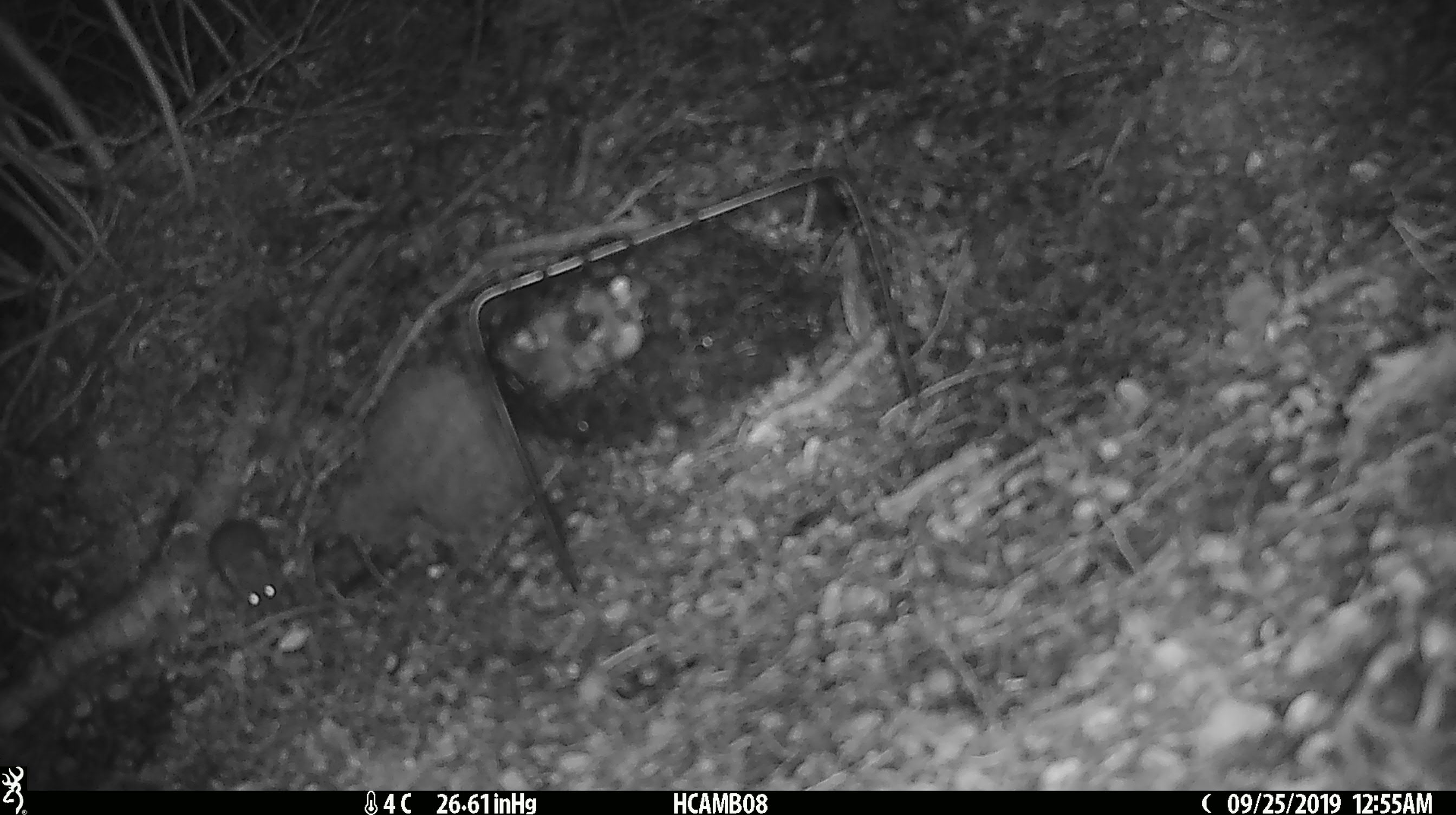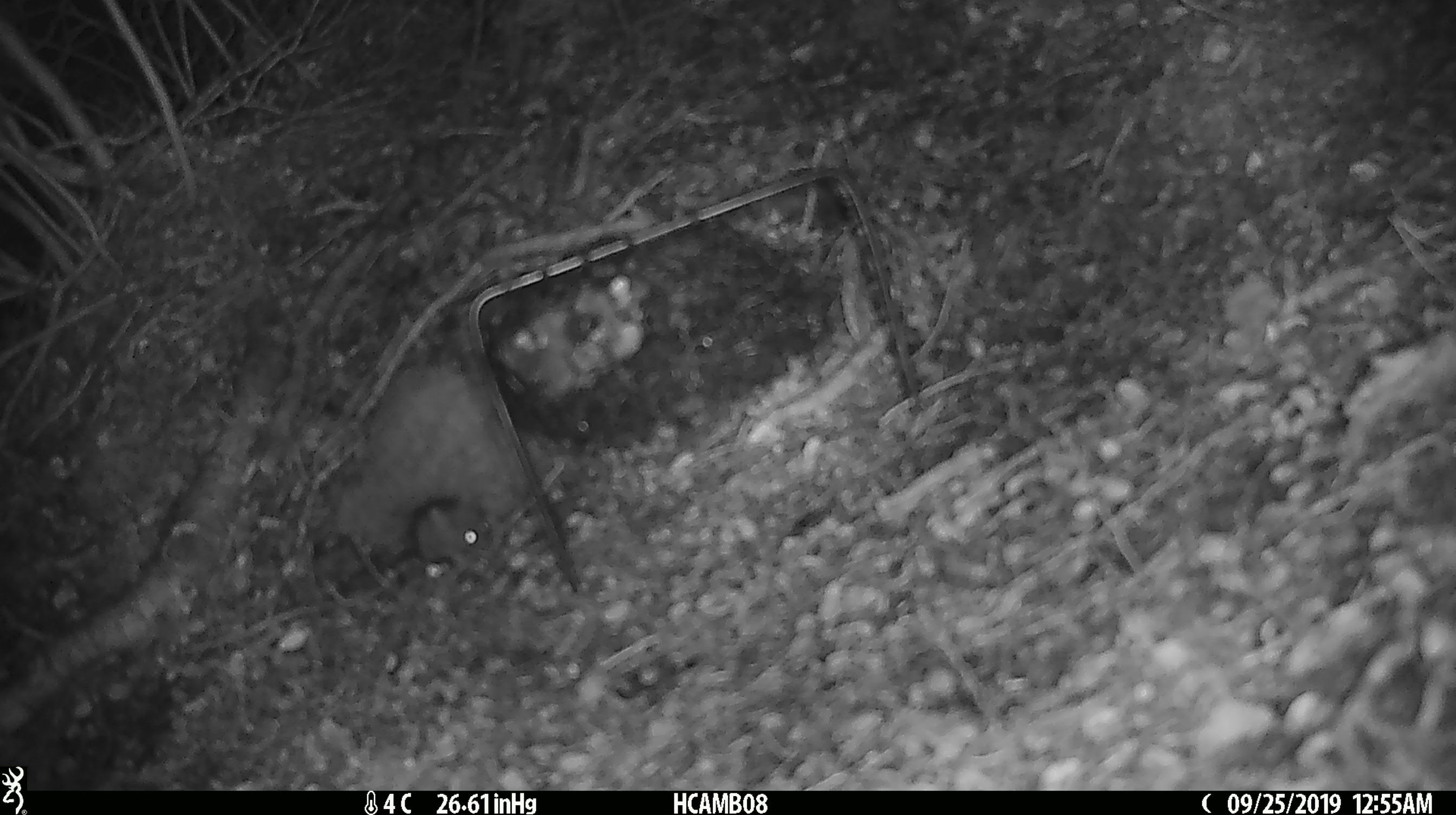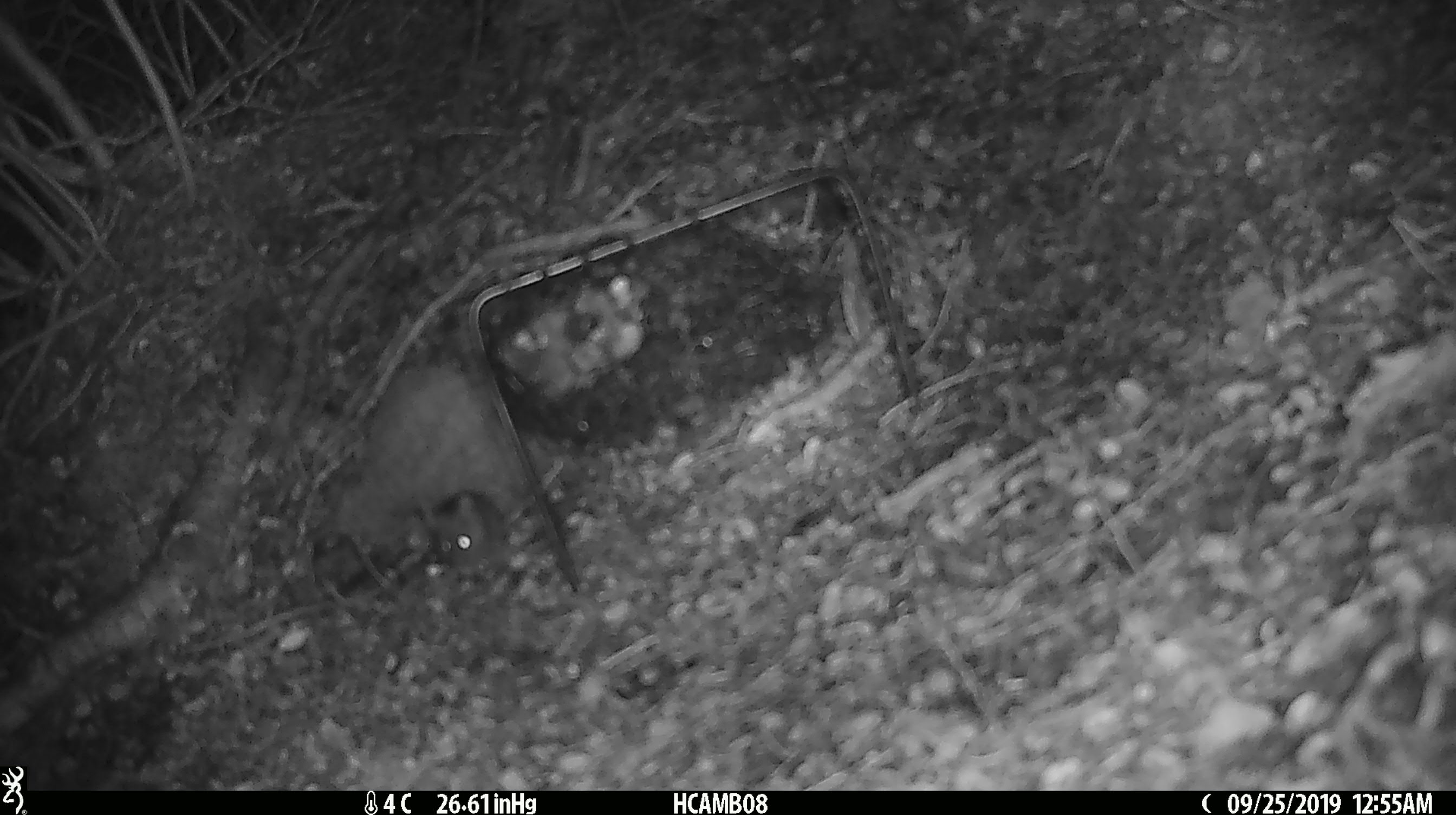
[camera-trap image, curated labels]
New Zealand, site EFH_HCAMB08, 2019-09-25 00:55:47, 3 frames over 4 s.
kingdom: Animalia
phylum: Chordata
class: Mammalia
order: Rodentia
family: Muridae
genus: Mus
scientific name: Mus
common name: mouse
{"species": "mouse (Mus)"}